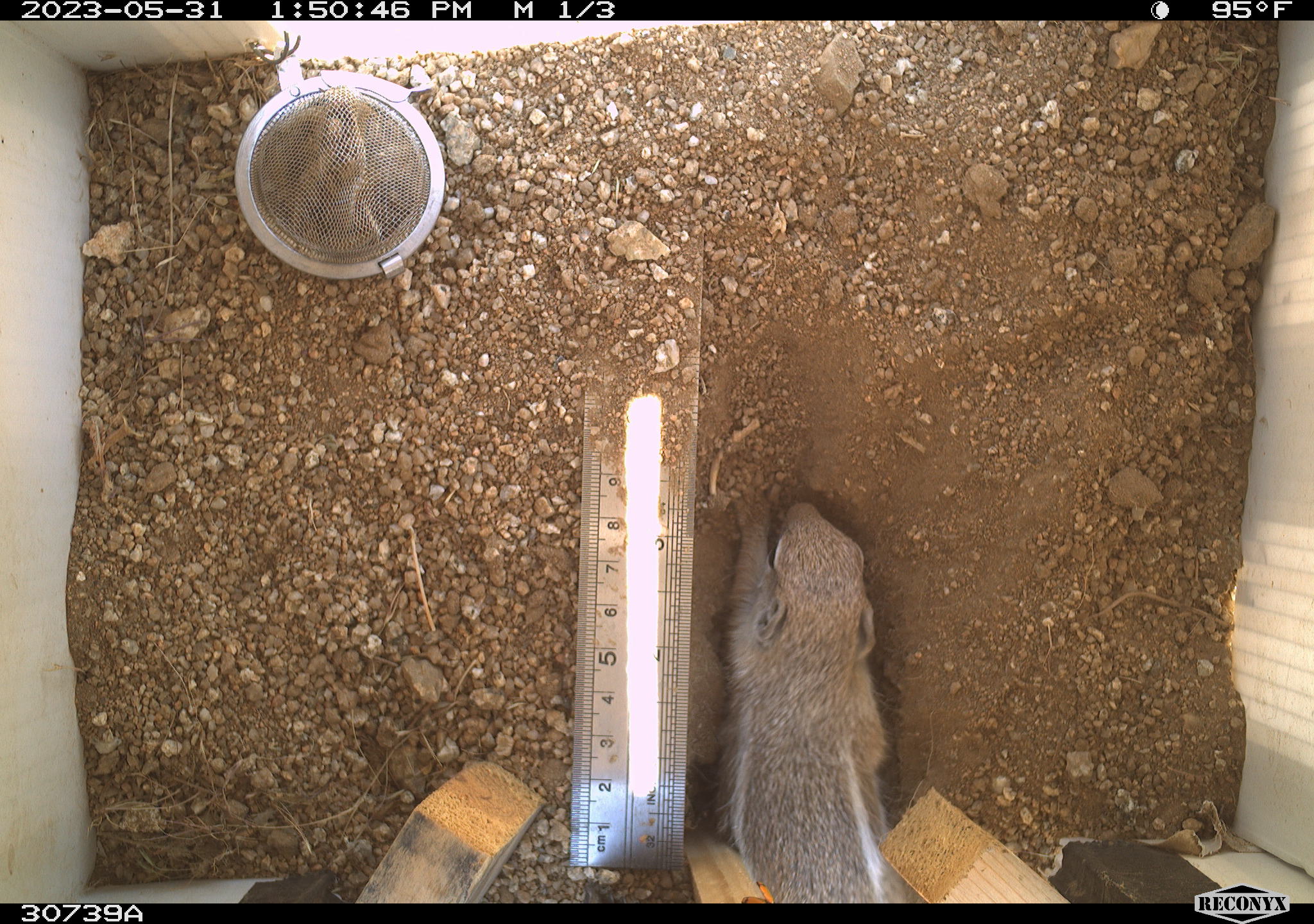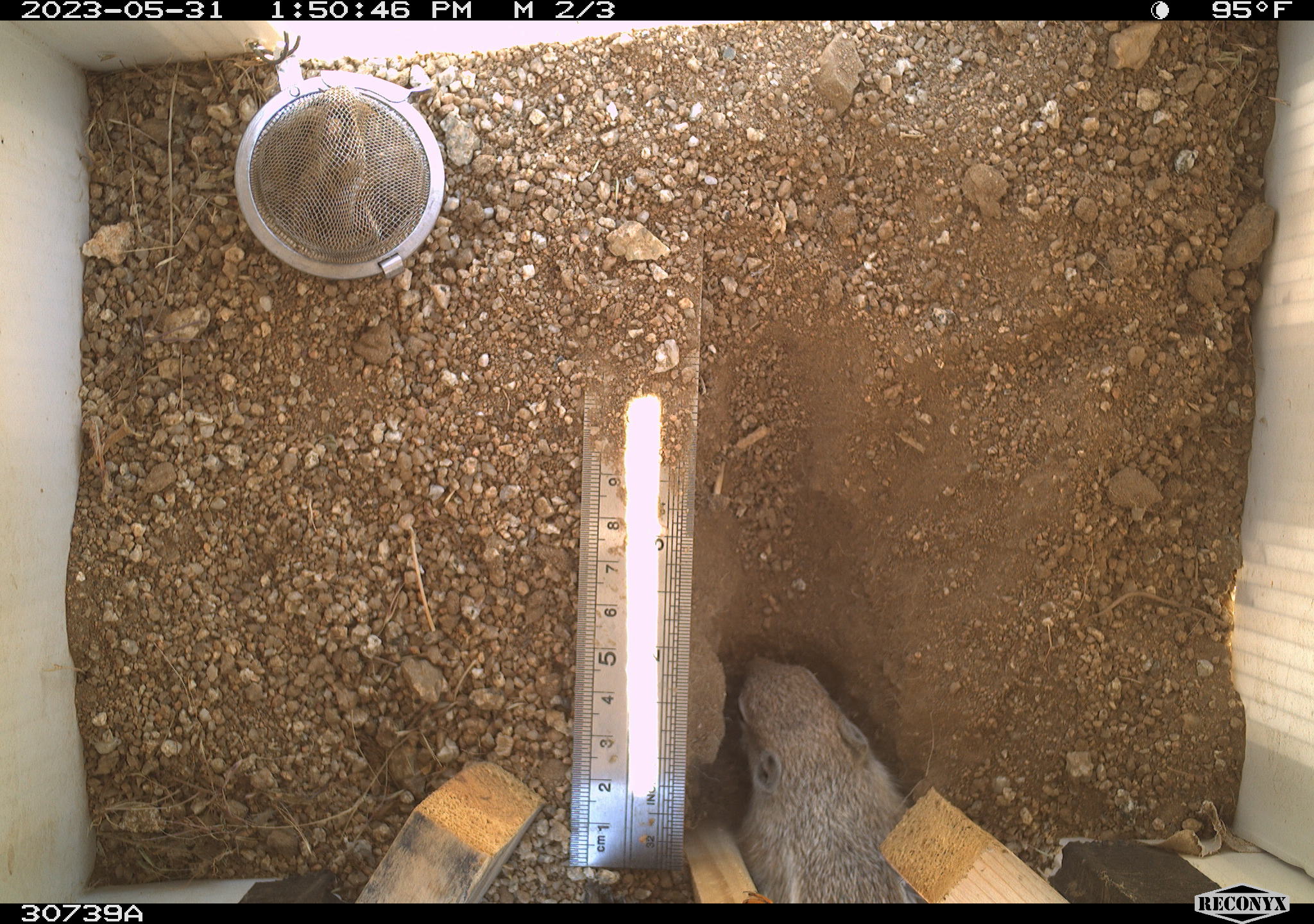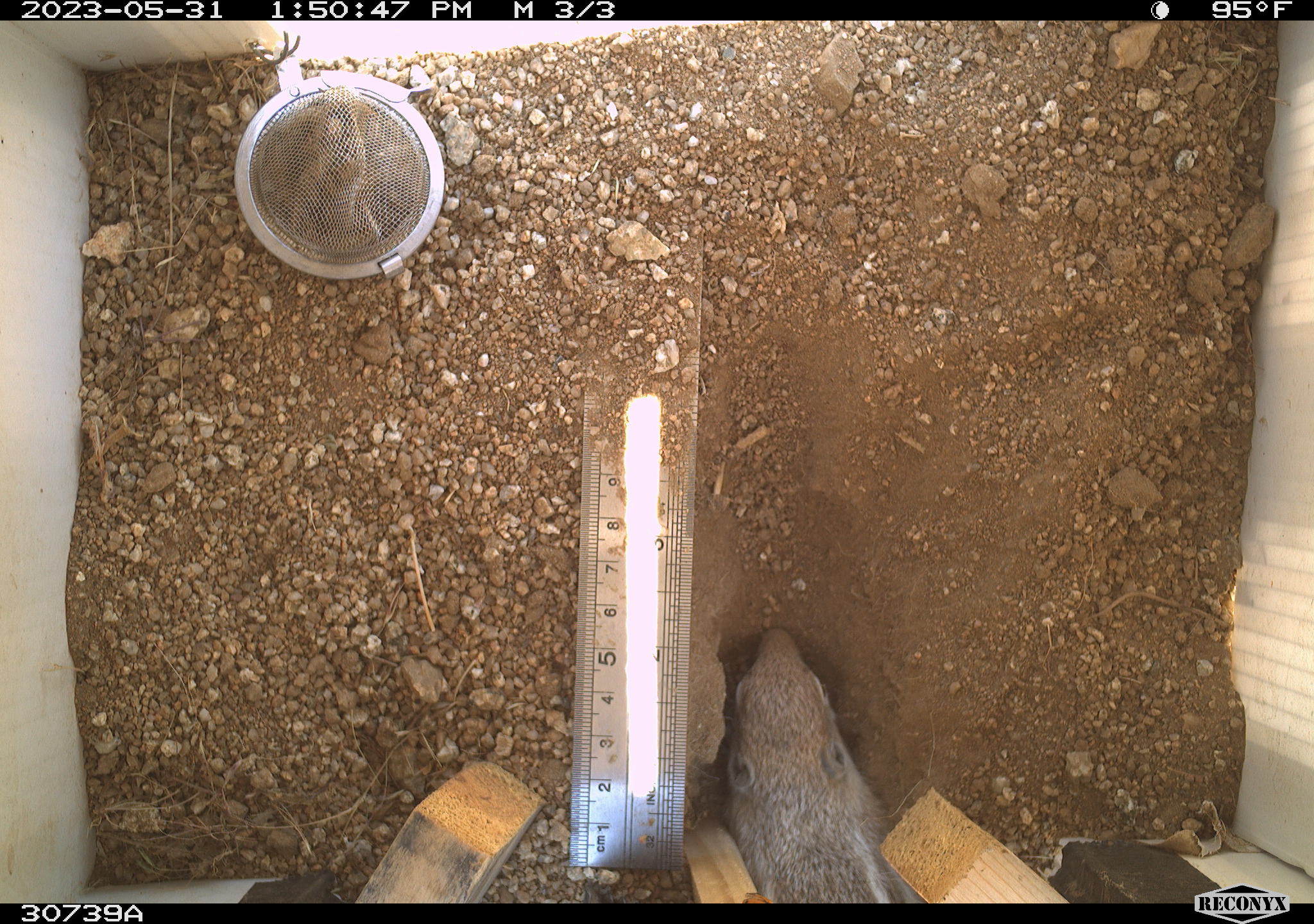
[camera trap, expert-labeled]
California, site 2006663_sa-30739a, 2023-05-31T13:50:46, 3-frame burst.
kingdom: Animalia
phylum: Chordata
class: Mammalia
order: Rodentia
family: Sciuridae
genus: Ammospermophilus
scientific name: Ammospermophilus leucurus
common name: white-tailed antelope squirrel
White-tailed antelope squirrel (Ammospermophilus leucurus).